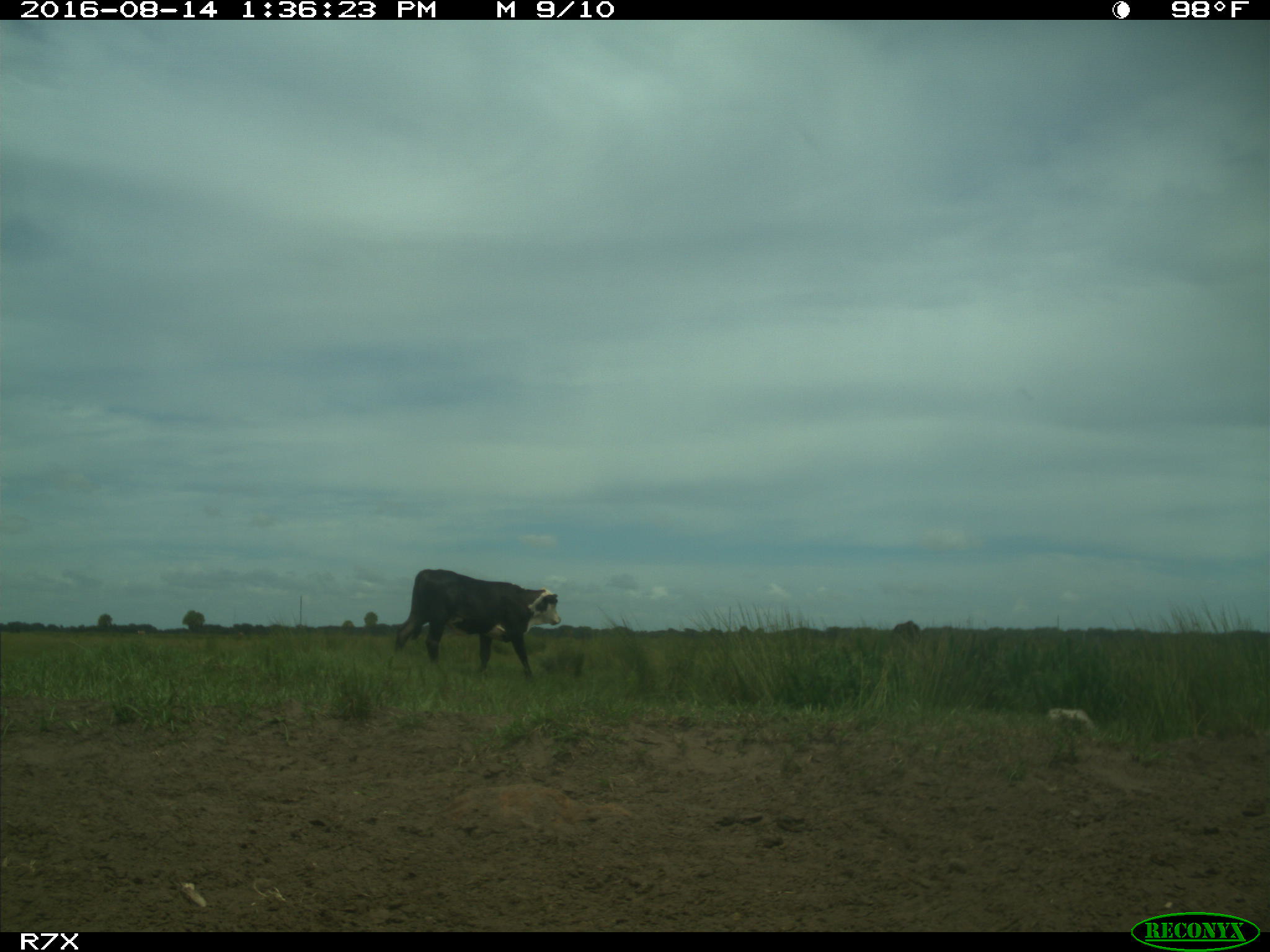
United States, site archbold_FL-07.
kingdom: Animalia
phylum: Chordata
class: Mammalia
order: Artiodactyla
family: Bovidae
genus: Bos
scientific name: Bos taurus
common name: domestic cow